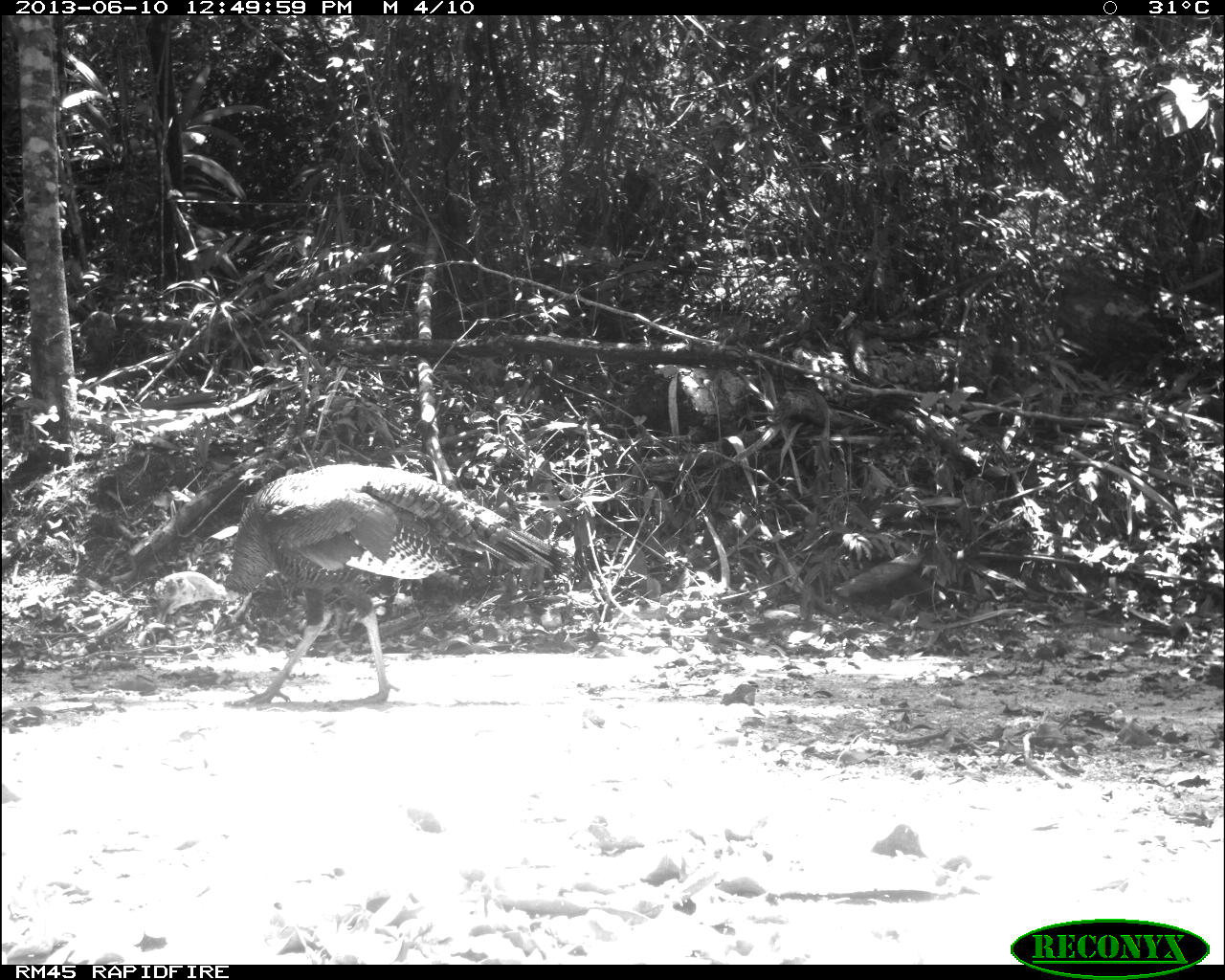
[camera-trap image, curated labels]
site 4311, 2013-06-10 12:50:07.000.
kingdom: Animalia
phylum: Chordata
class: Aves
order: Galliformes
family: Phasianidae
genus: Meleagris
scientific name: Meleagris ocellata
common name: ocellated turkey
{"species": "Meleagris ocellata (ocellated turkey)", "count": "1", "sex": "male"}